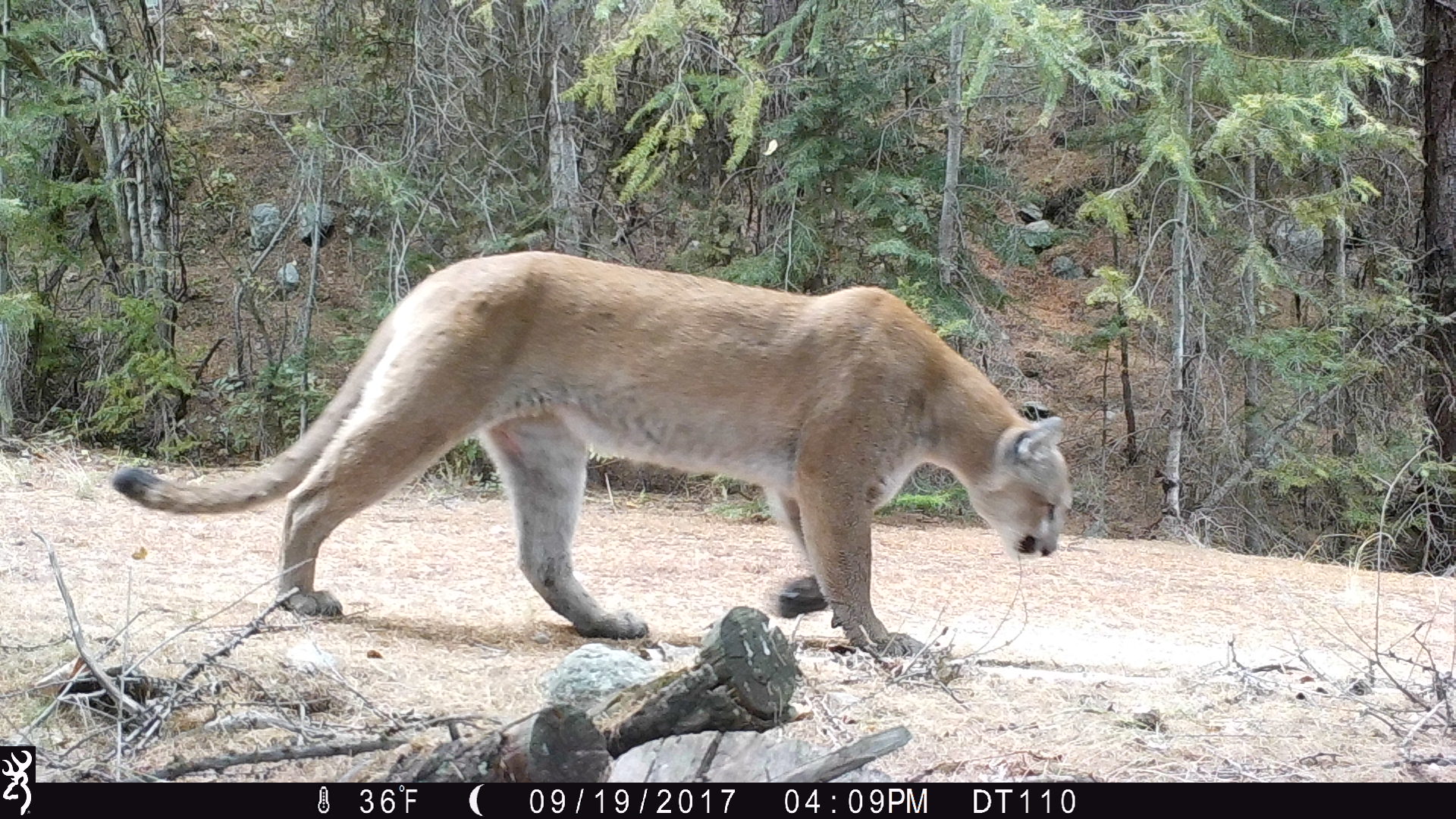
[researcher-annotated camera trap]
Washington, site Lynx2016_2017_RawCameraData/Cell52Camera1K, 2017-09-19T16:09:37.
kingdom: Animalia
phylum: Chordata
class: Mammalia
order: Carnivora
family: Felidae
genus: Puma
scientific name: Puma concolor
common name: mountain lion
Puma concolor (mountain lion). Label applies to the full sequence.